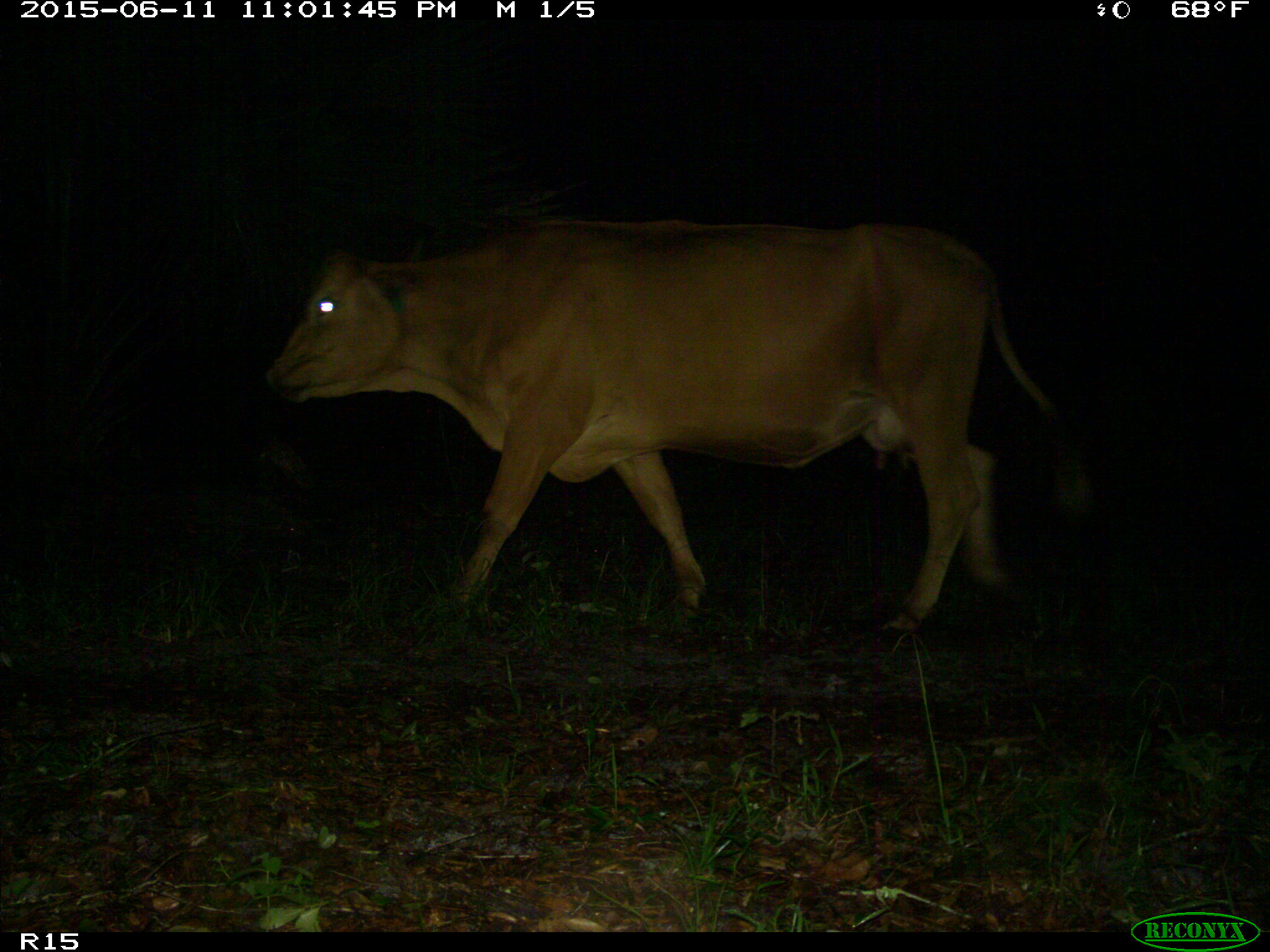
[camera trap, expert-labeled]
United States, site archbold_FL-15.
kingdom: Animalia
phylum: Chordata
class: Mammalia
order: Artiodactyla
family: Bovidae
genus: Bos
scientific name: Bos taurus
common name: domestic cow